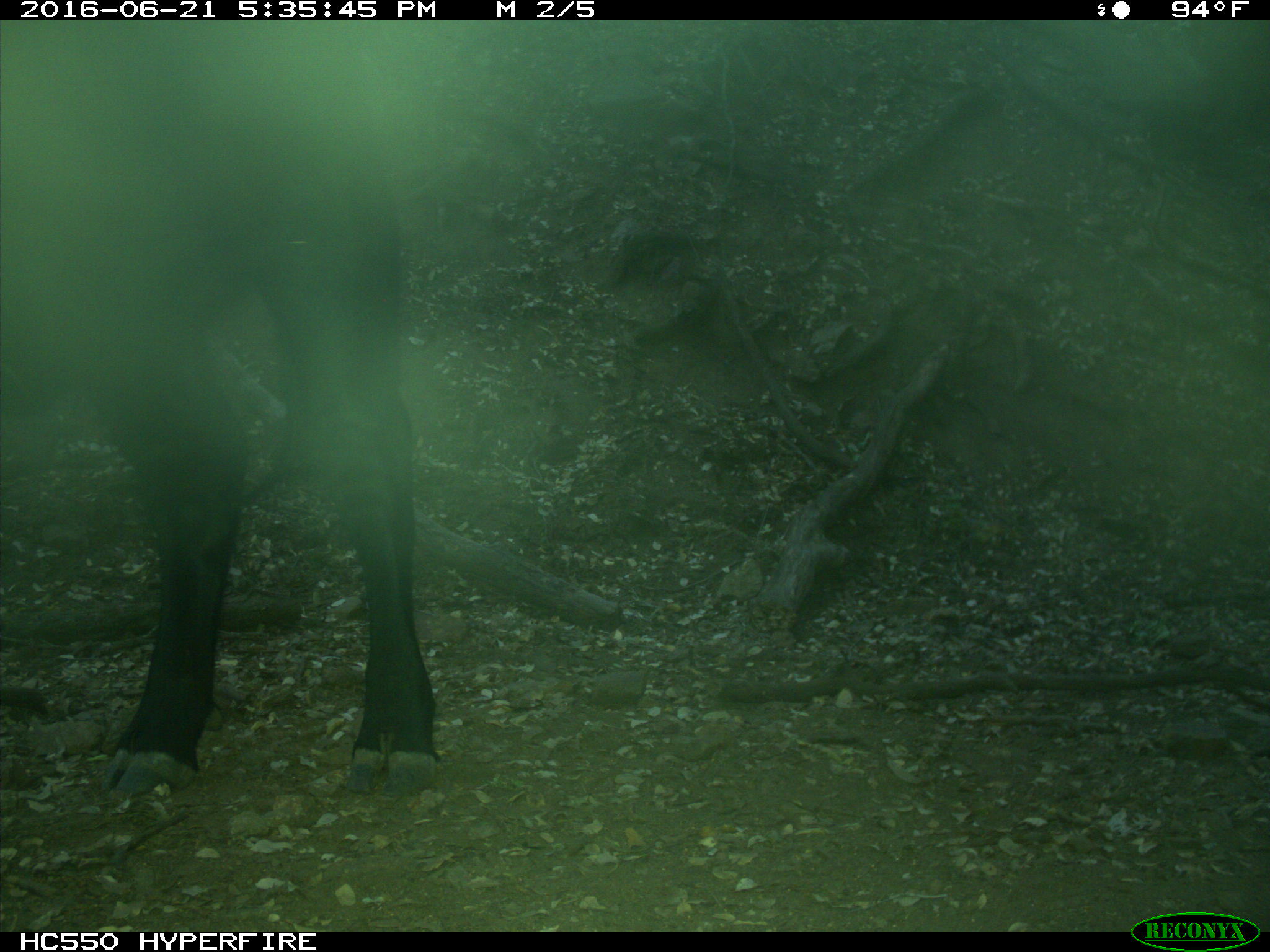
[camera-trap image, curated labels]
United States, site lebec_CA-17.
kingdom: Animalia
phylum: Chordata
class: Mammalia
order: Artiodactyla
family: Bovidae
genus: Bos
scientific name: Bos taurus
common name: domestic cow